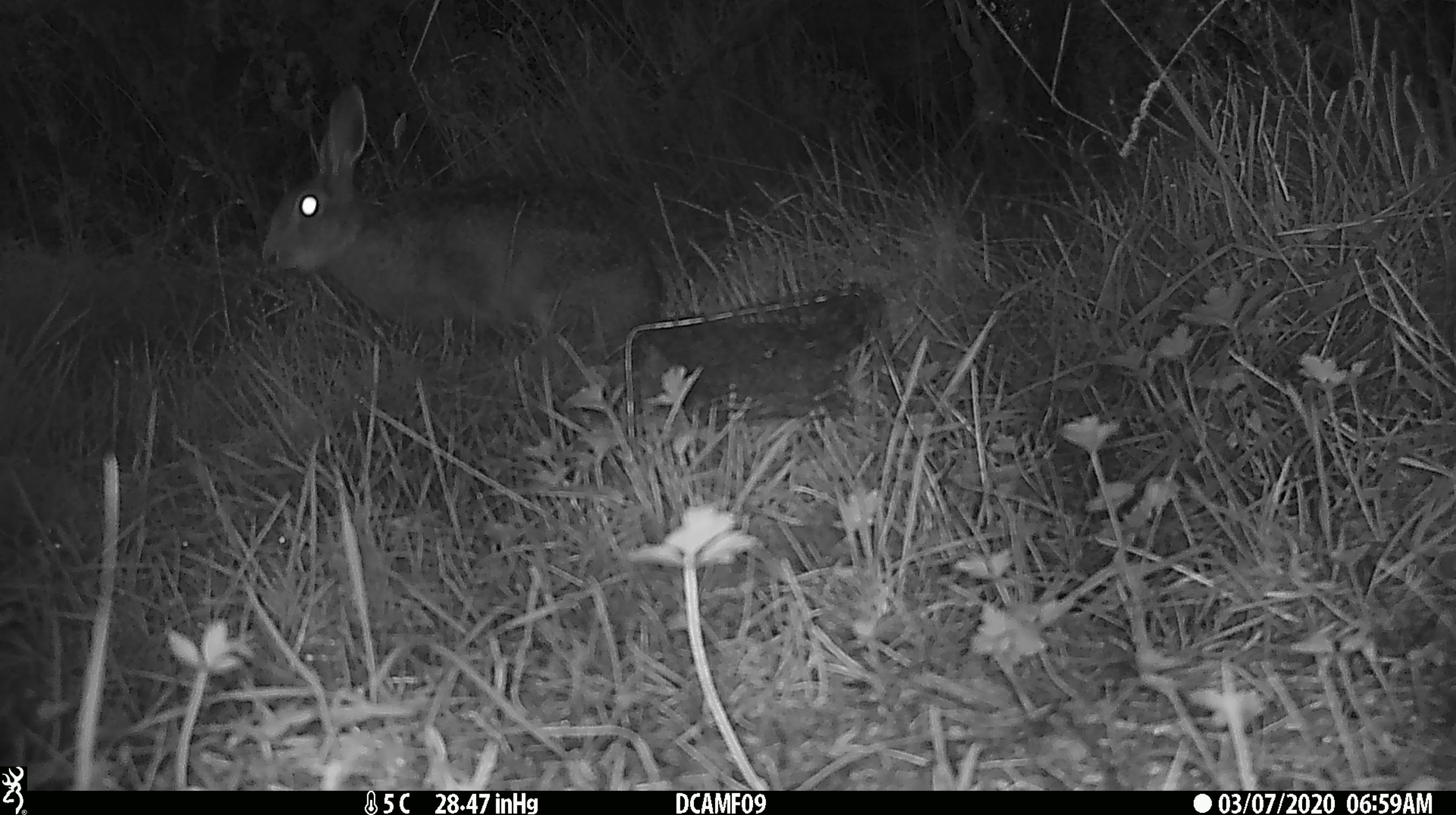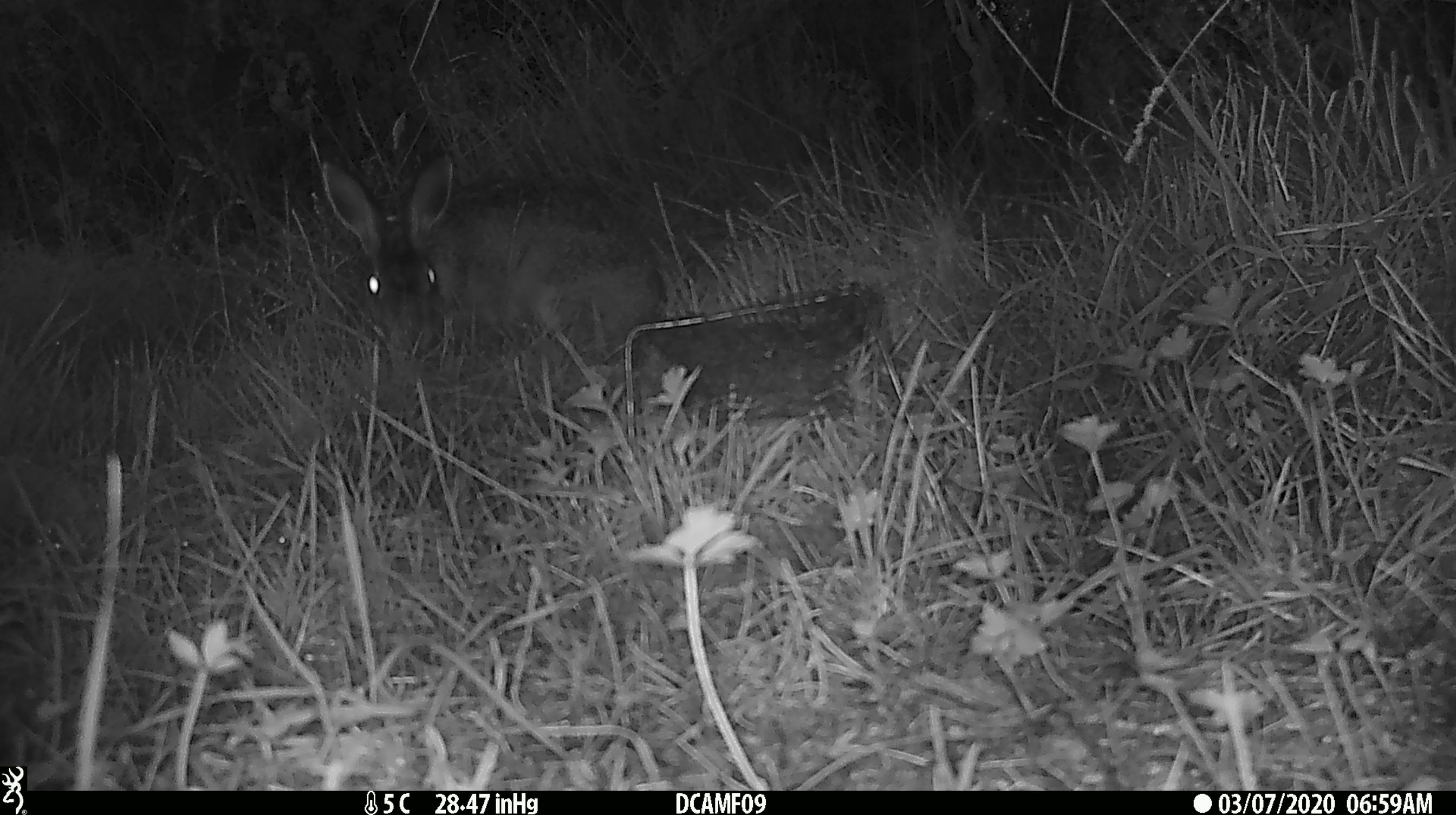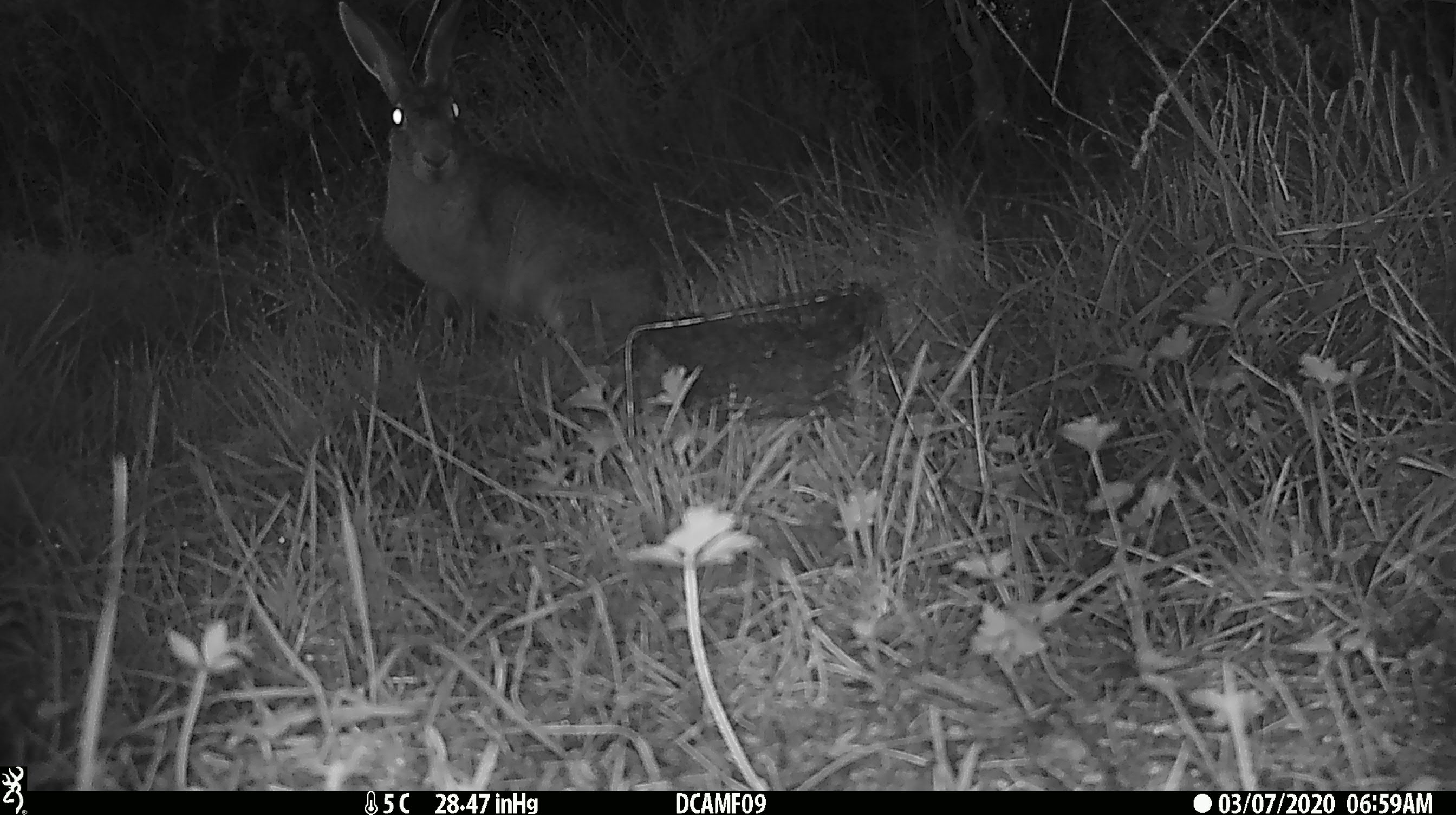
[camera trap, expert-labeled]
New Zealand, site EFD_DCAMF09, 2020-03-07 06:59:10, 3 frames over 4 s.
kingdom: Animalia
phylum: Chordata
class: Mammalia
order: Lagomorpha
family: Leporidae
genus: Lepus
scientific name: Lepus europaeus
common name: brown hare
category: hare